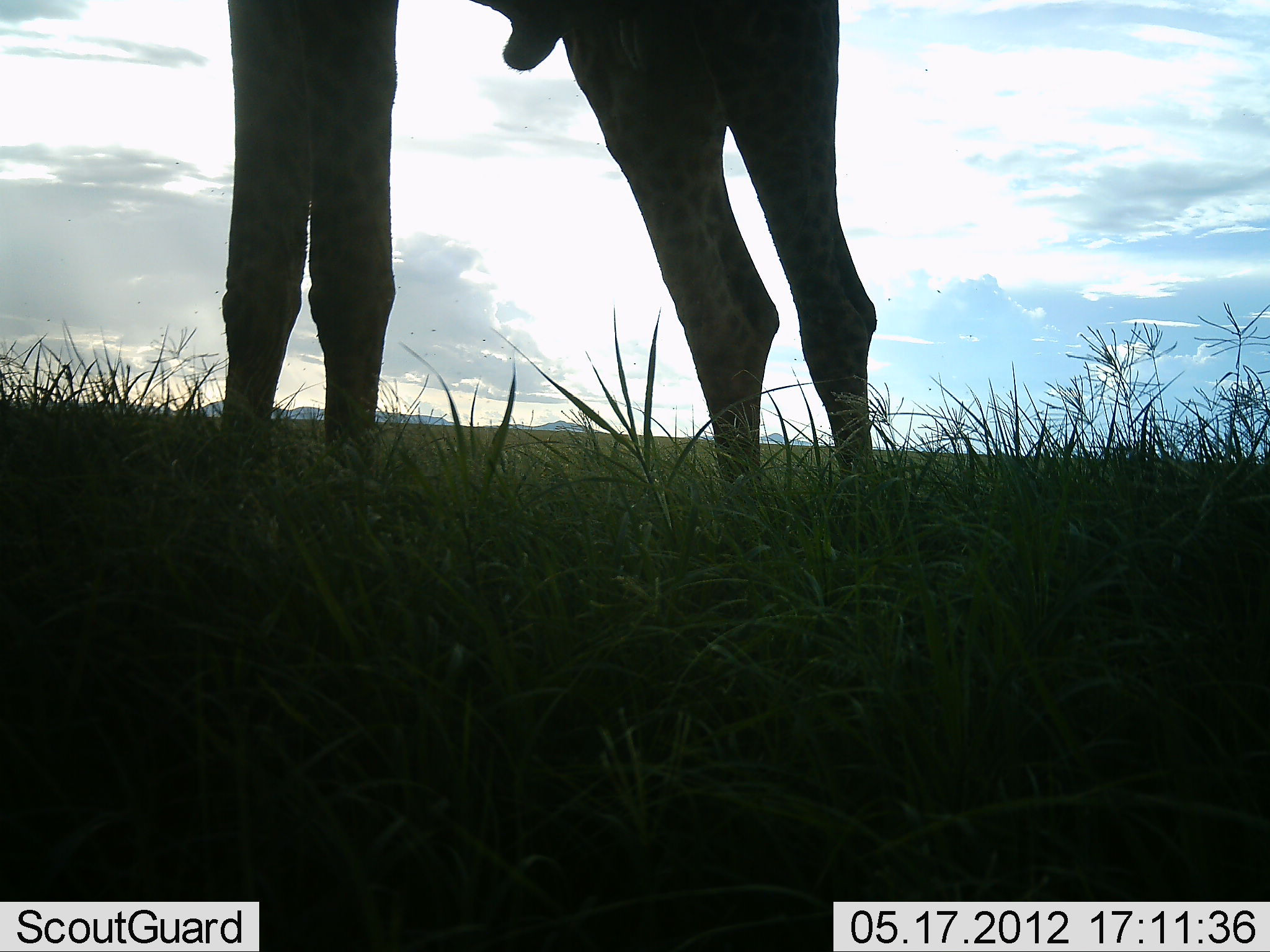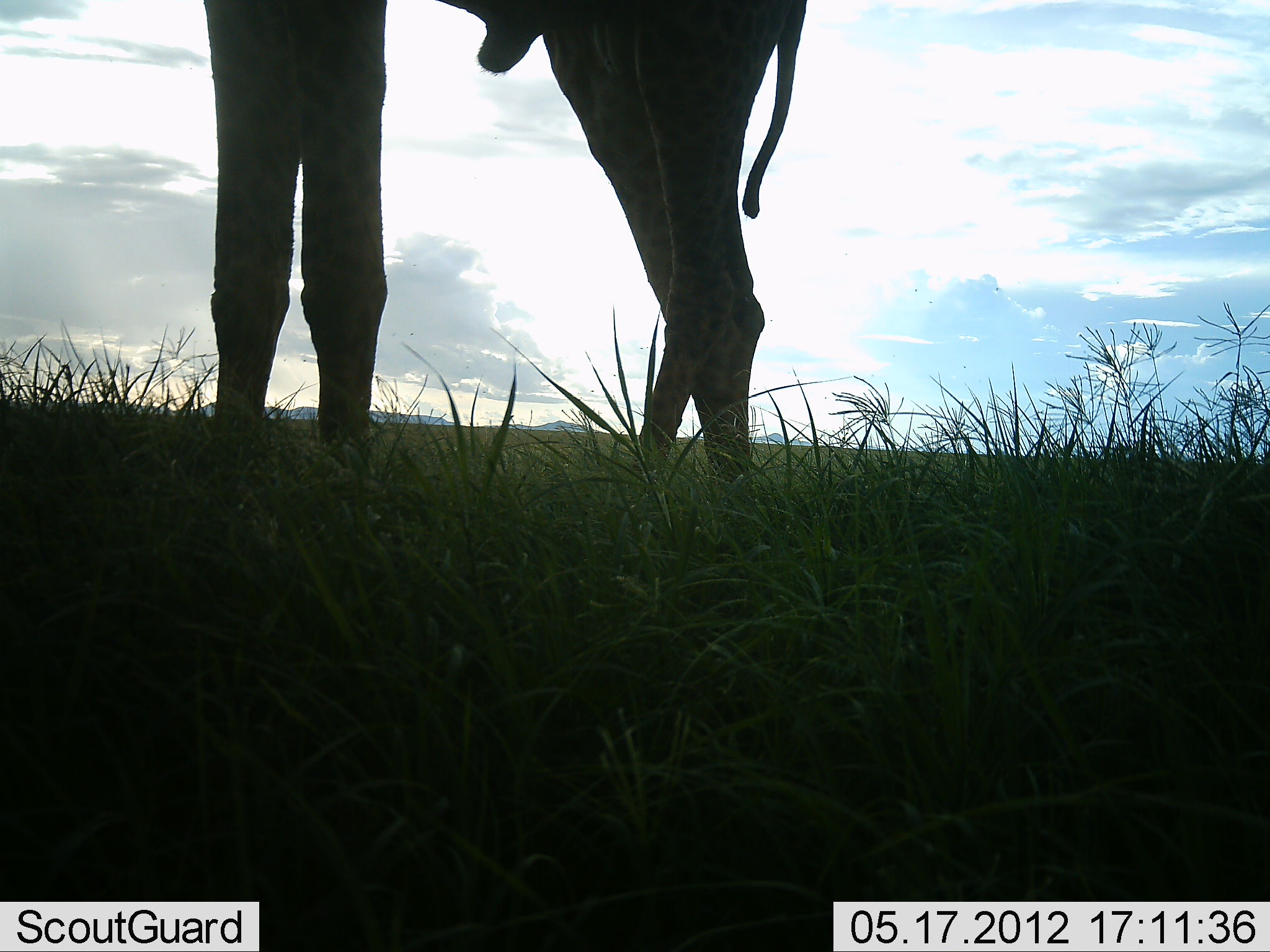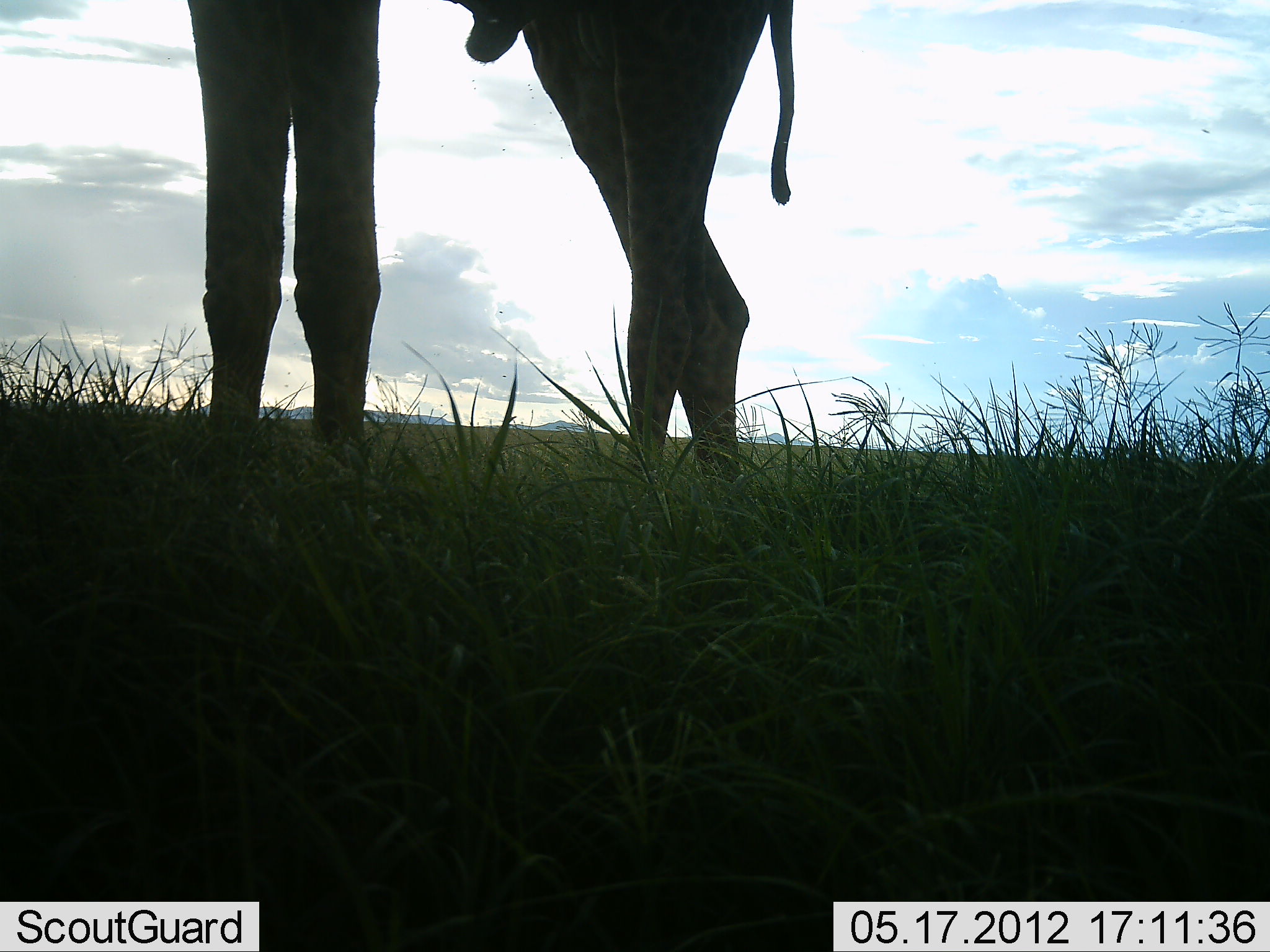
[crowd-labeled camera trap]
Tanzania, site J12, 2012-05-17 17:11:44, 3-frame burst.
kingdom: Animalia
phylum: Chordata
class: Mammalia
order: Artiodactyla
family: Giraffidae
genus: Giraffa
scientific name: Giraffa camelopardalis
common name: giraffe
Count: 1.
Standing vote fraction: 83%.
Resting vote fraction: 0%.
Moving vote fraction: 17%.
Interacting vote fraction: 0%.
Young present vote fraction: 0%.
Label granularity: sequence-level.